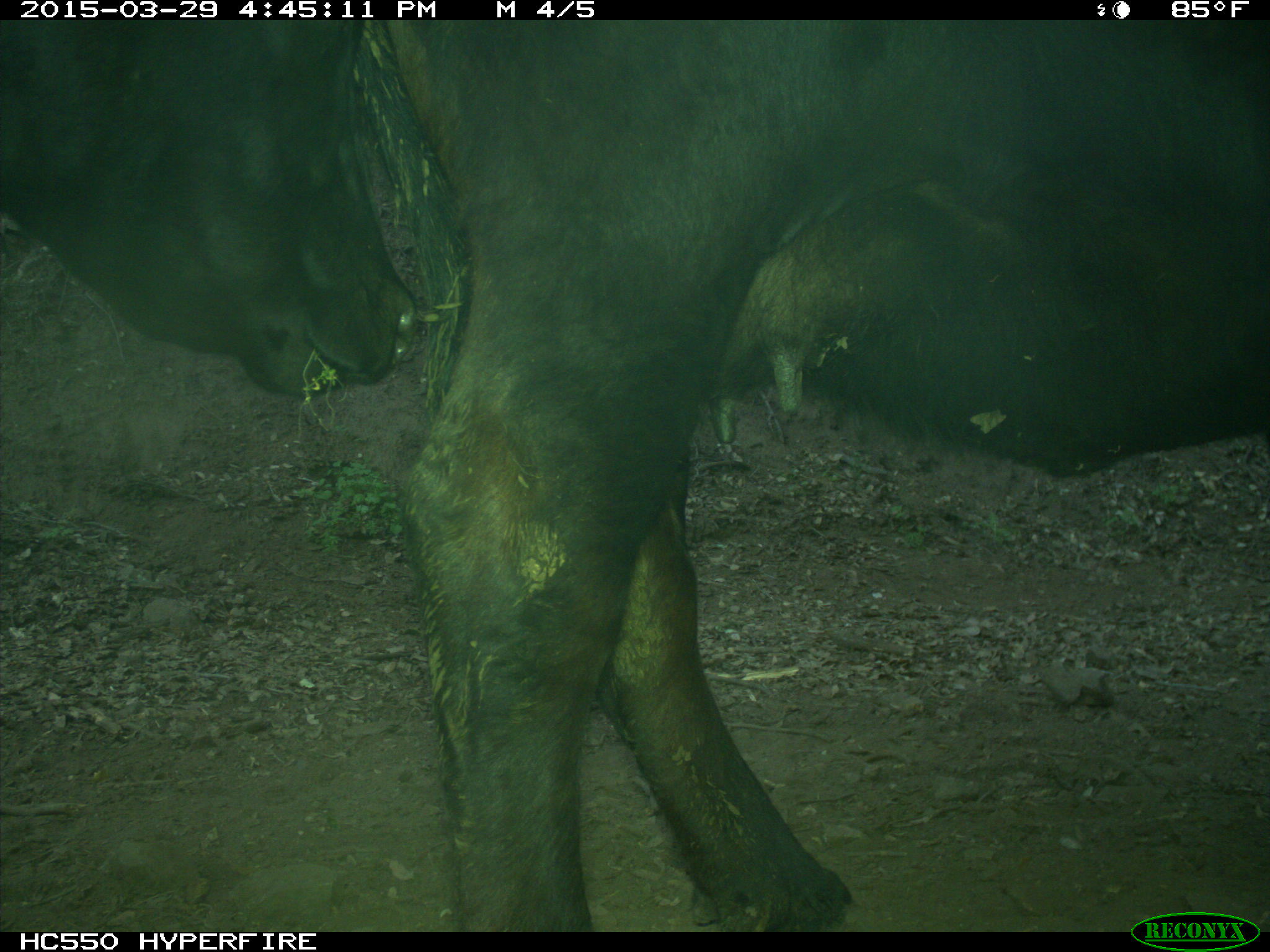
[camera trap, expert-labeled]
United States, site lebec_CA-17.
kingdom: Animalia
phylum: Chordata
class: Mammalia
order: Artiodactyla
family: Bovidae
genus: Bos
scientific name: Bos taurus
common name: domestic cow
Bos taurus (domestic cow).